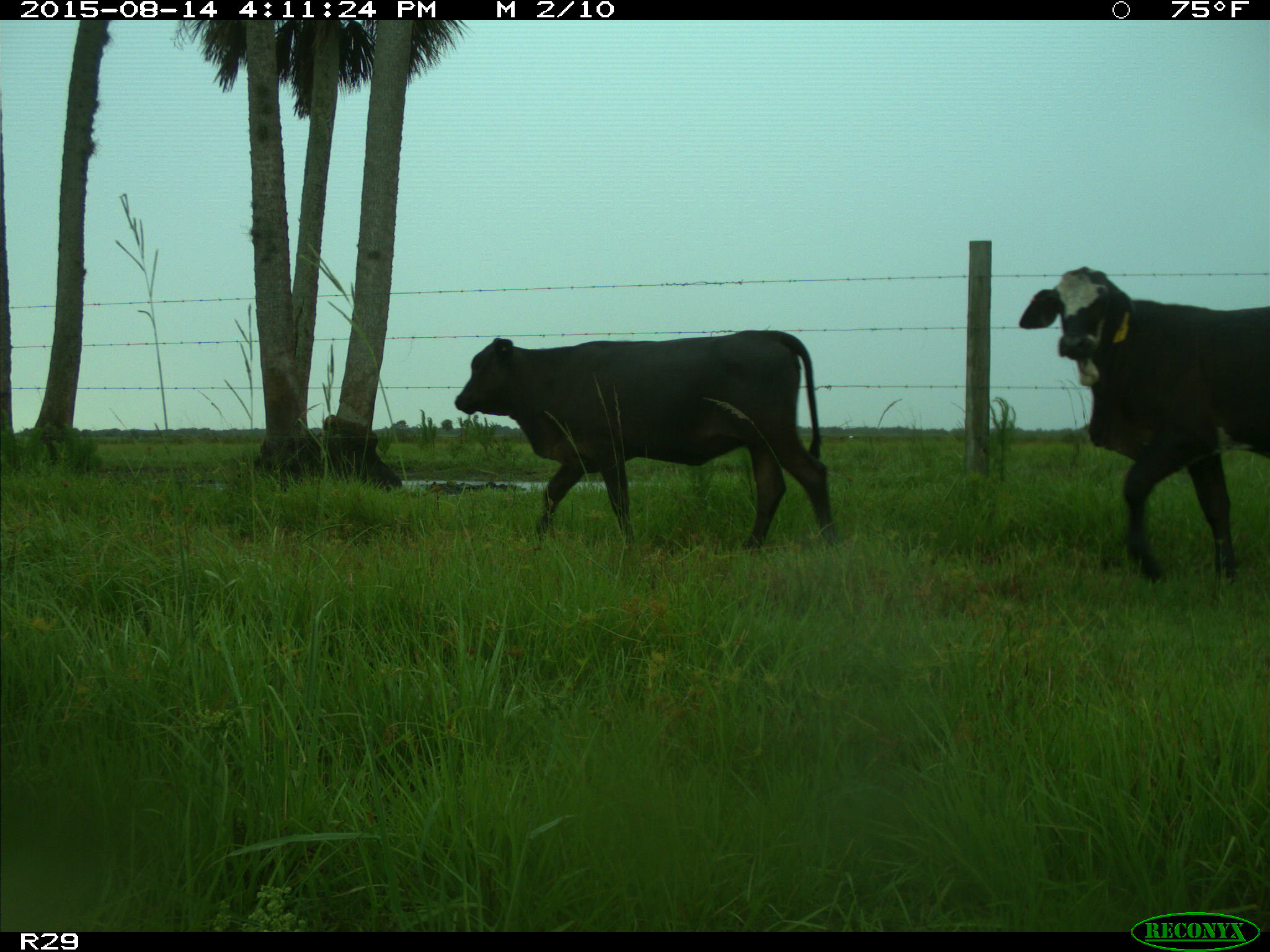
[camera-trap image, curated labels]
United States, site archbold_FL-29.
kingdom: Animalia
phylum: Chordata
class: Mammalia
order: Artiodactyla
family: Bovidae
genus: Bos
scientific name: Bos taurus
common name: domestic cow